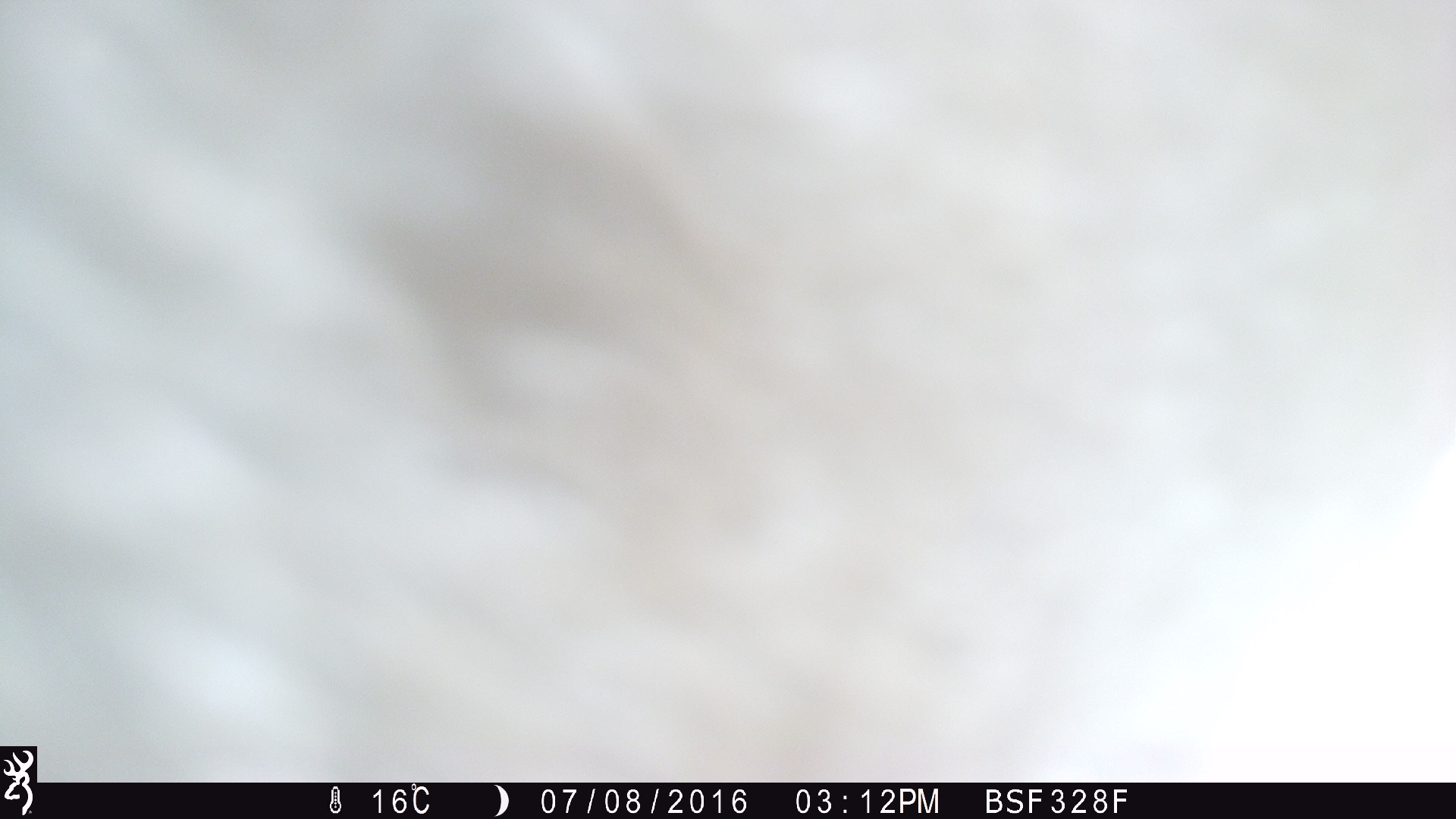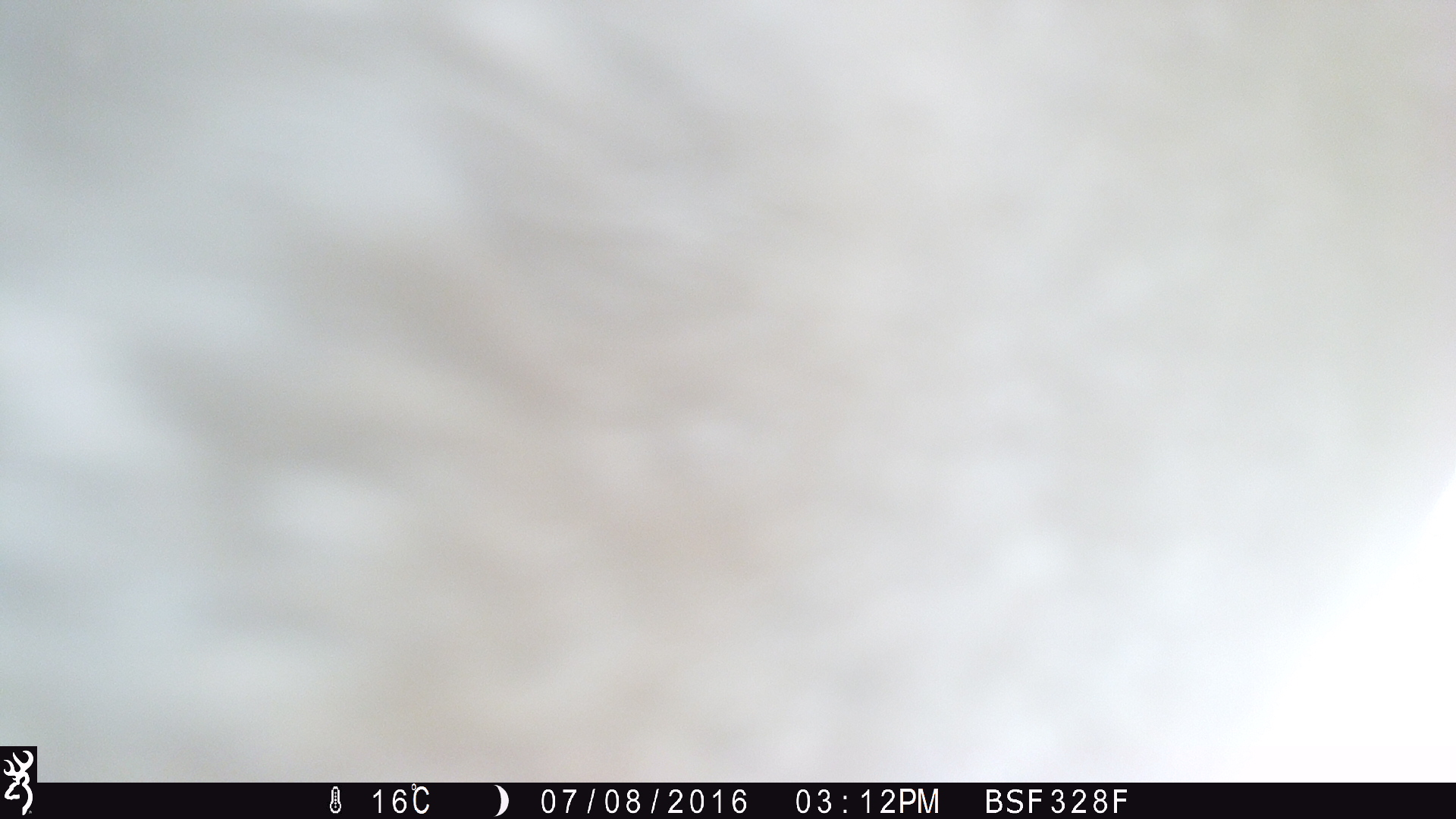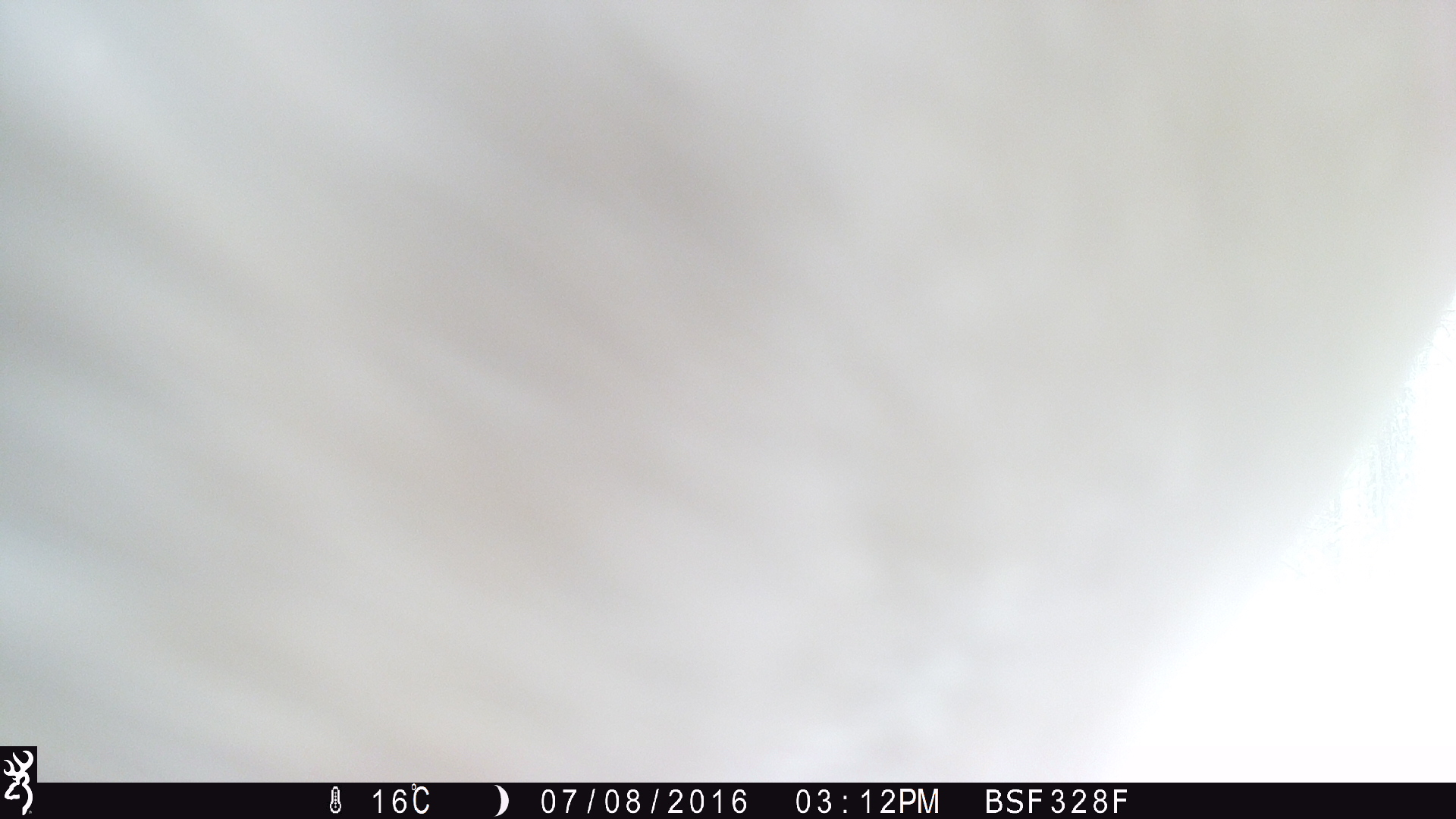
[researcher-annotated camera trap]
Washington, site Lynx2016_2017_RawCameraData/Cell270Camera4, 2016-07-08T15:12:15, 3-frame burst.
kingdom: Animalia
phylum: Chordata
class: Mammalia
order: Artiodactyla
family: Bovidae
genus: Bos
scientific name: Bos taurus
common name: domestic cattle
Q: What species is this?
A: Domestic cattle (Bos taurus).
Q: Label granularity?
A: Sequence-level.